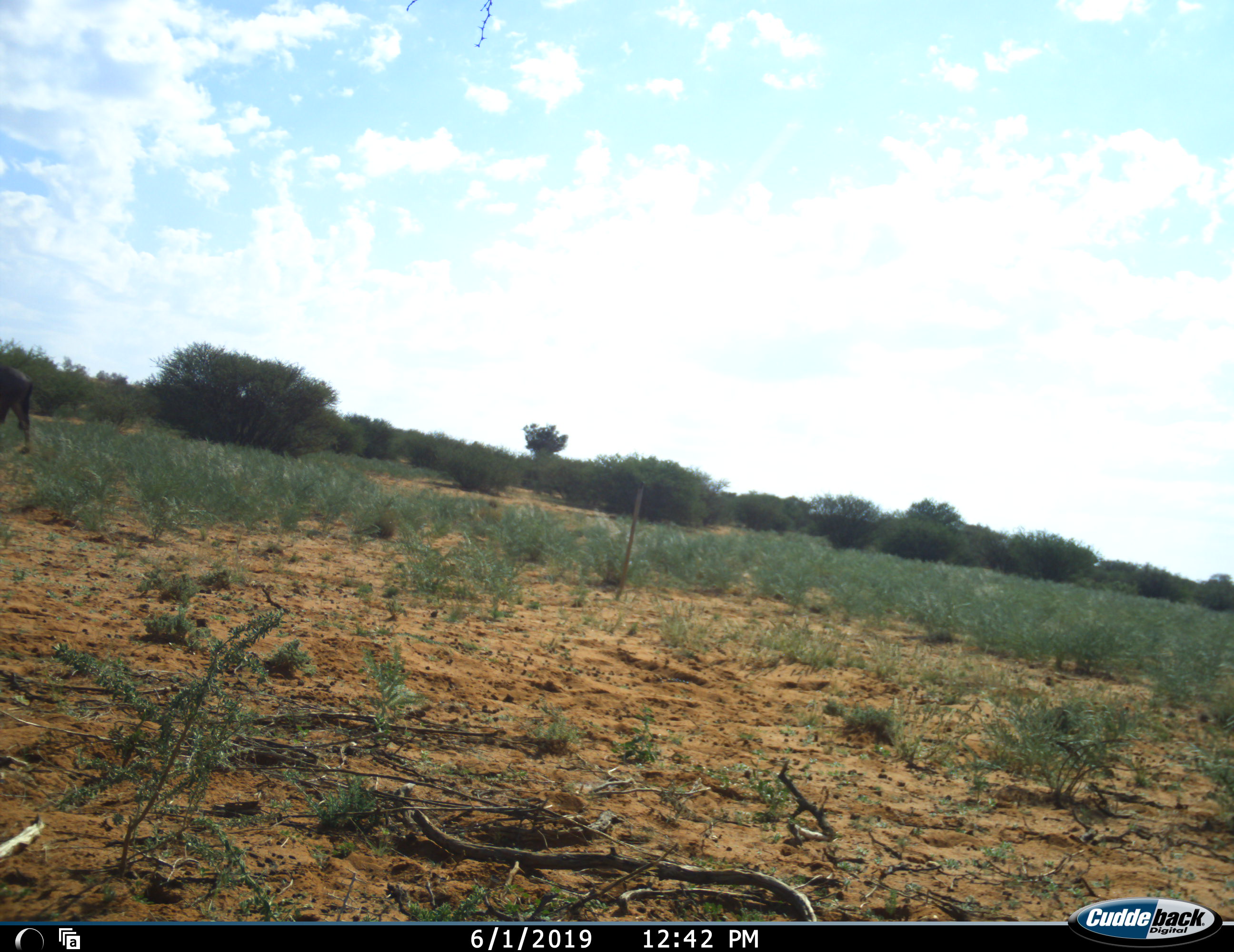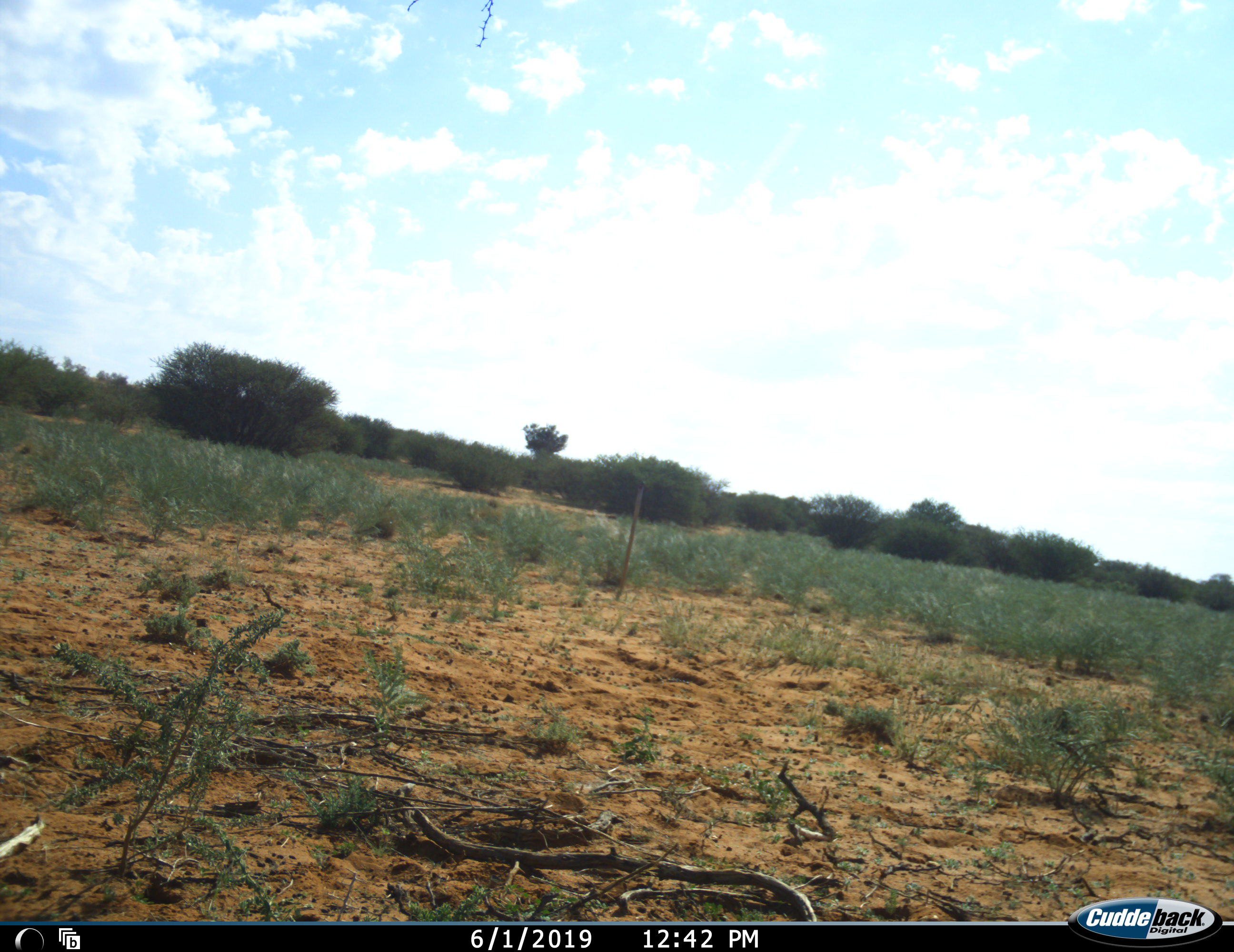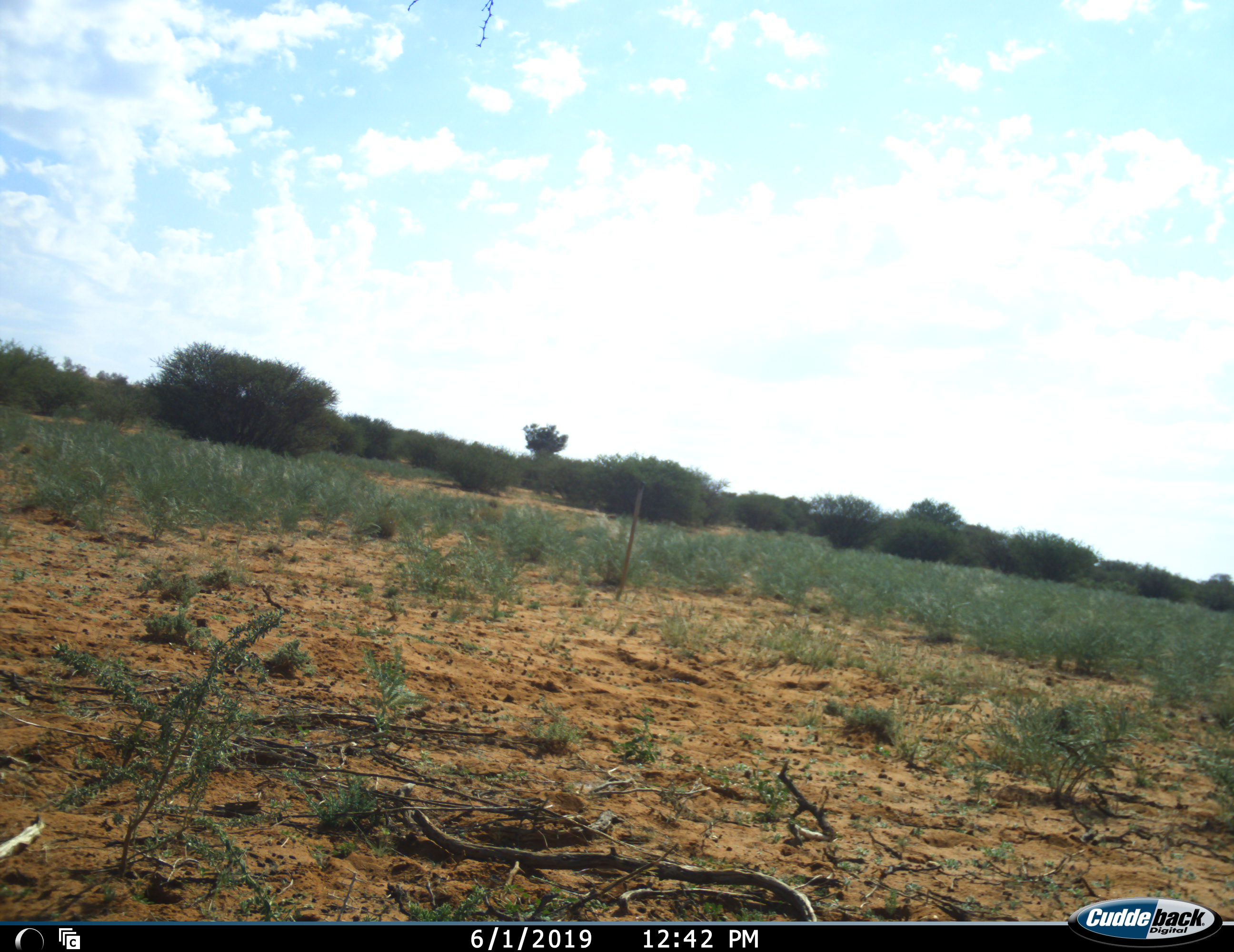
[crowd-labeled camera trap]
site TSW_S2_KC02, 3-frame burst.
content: unidentified animal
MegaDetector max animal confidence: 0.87